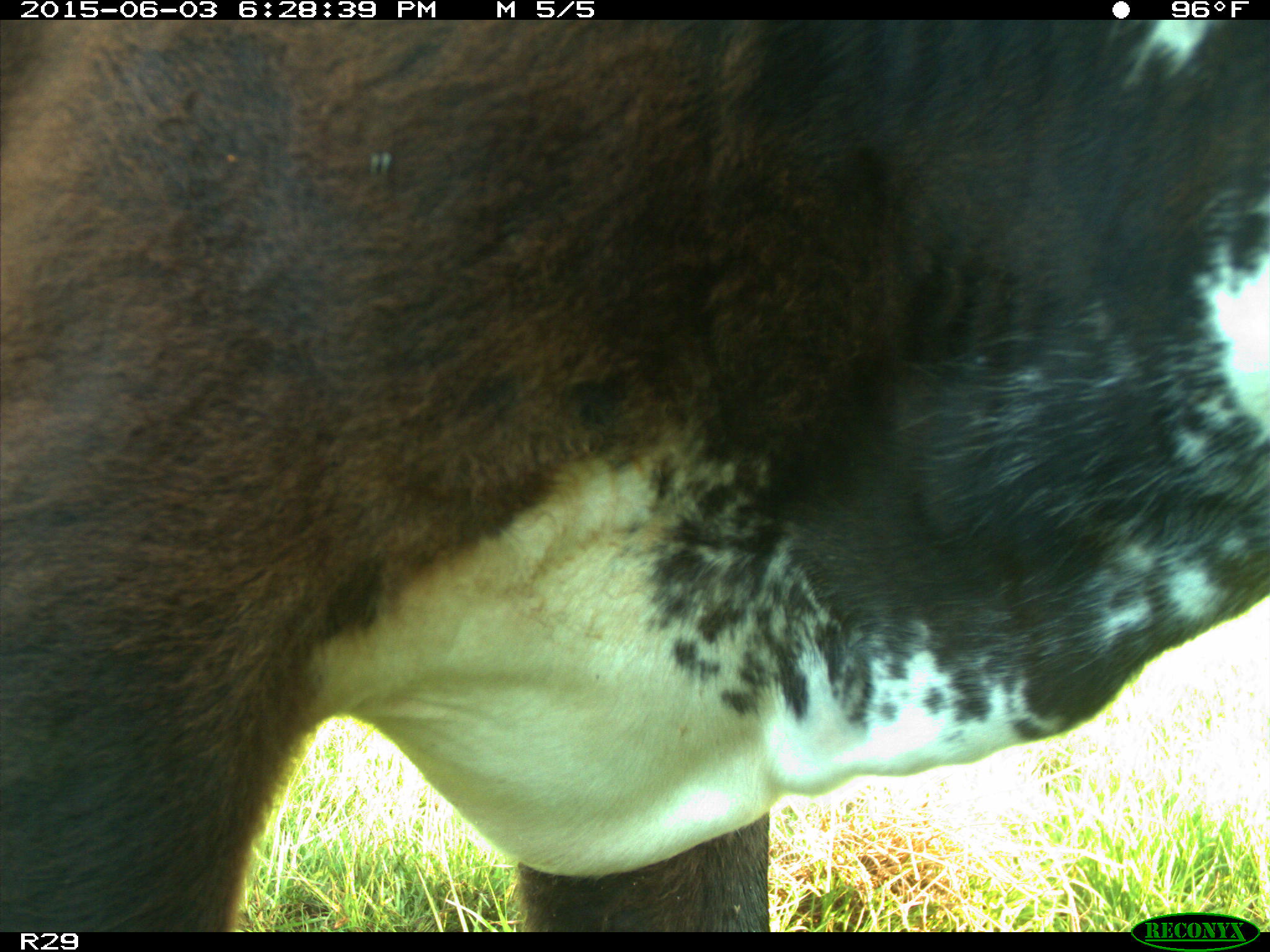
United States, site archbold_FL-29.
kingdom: Animalia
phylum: Chordata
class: Mammalia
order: Artiodactyla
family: Bovidae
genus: Bos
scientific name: Bos taurus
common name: domestic cow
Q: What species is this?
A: Bos taurus (domestic cow).